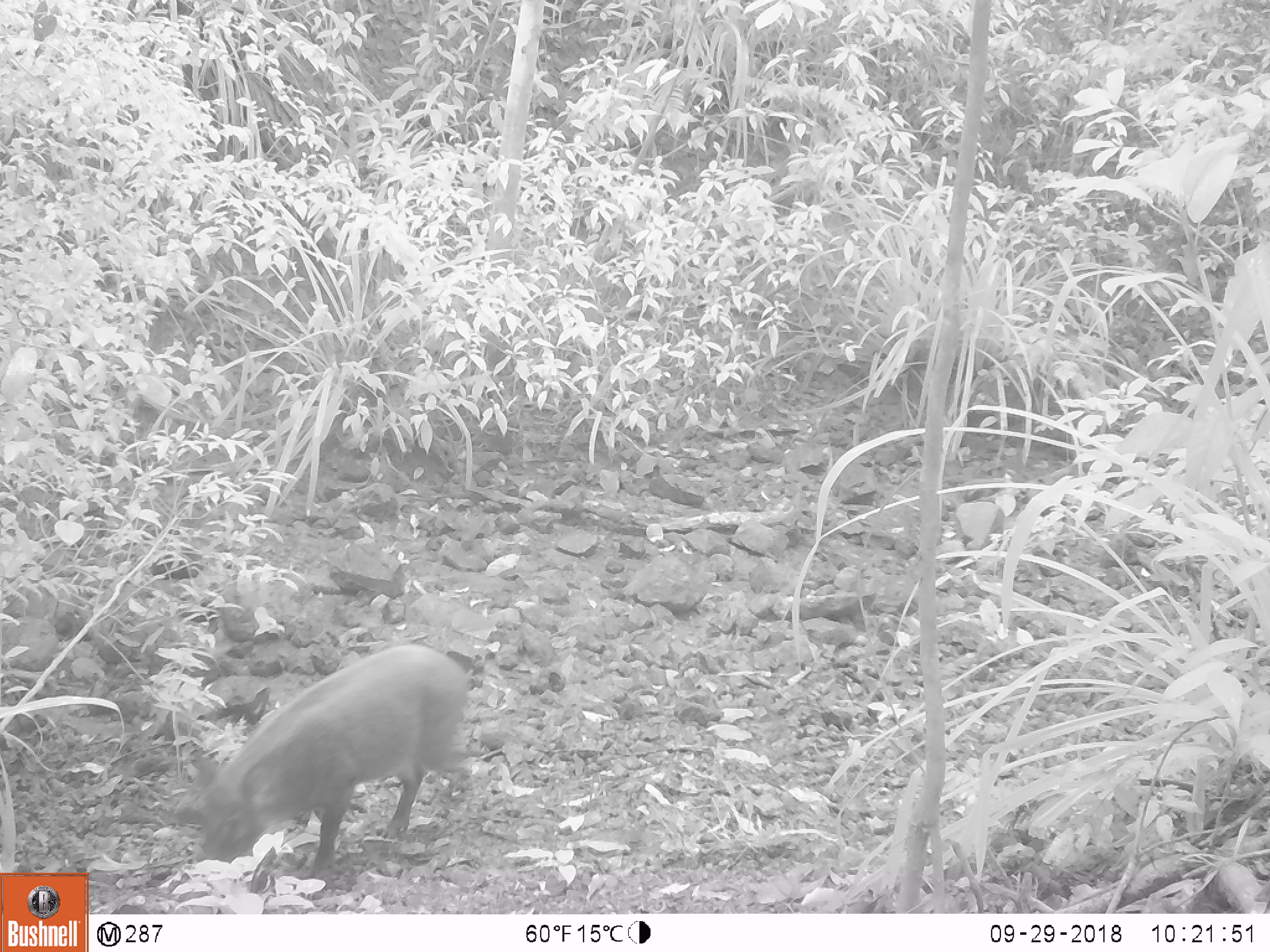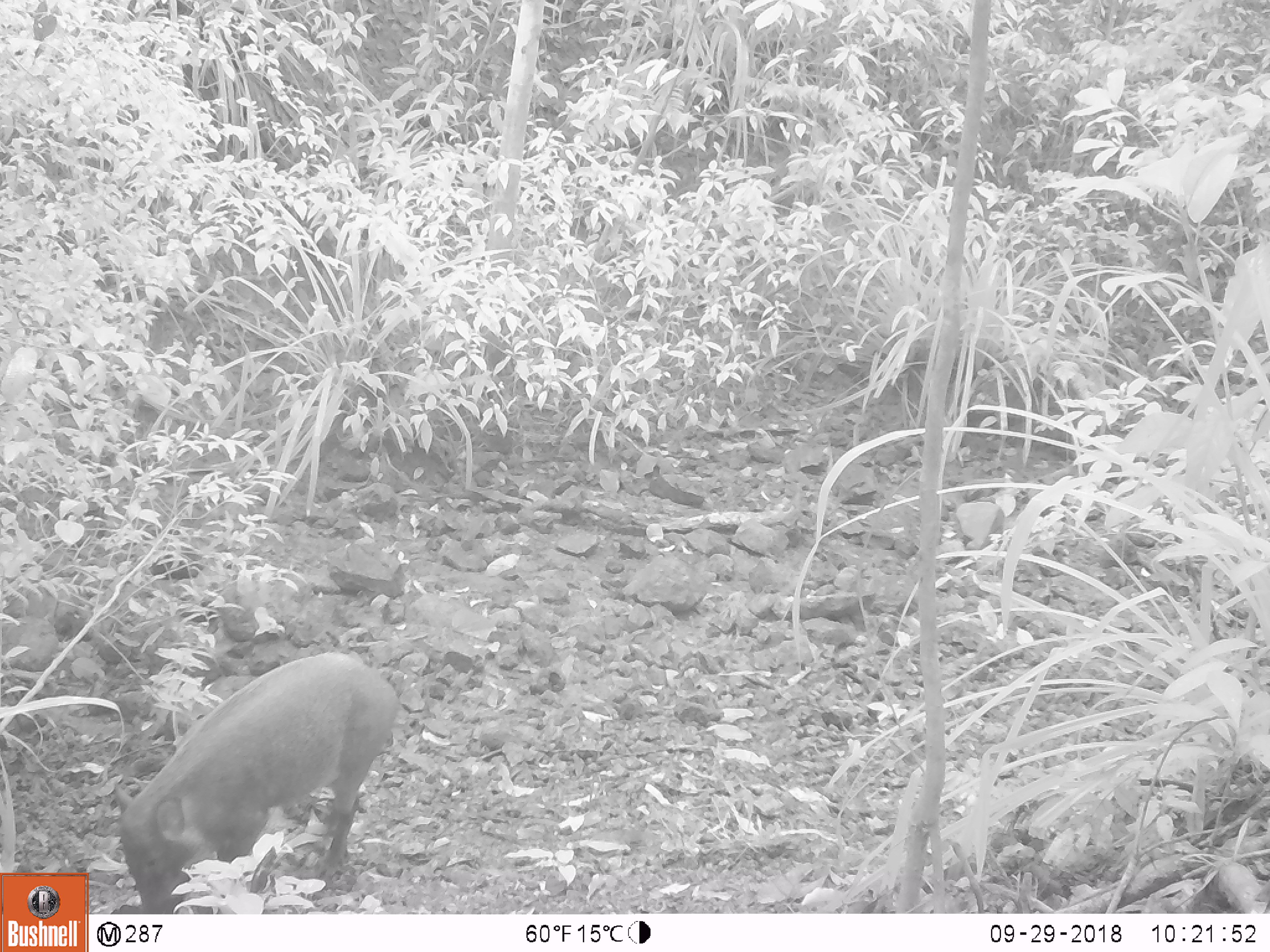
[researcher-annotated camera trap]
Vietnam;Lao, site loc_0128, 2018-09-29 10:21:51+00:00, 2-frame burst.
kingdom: Animalia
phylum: Chordata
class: Mammalia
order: Artiodactyla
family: Suidae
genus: Sus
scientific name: Sus scrofa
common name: eurasian wild pig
Eurasian wild pig (Sus scrofa). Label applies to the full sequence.